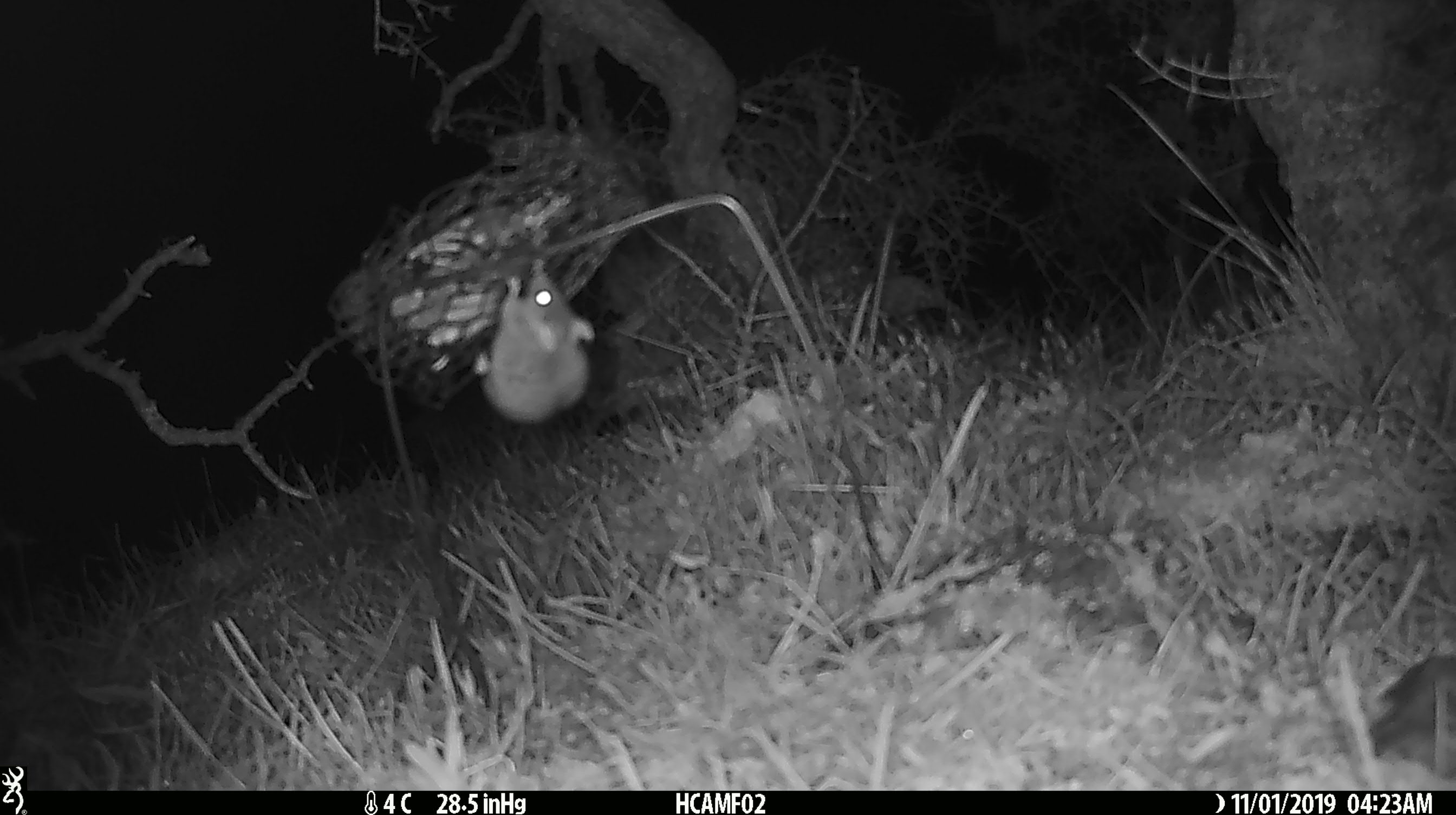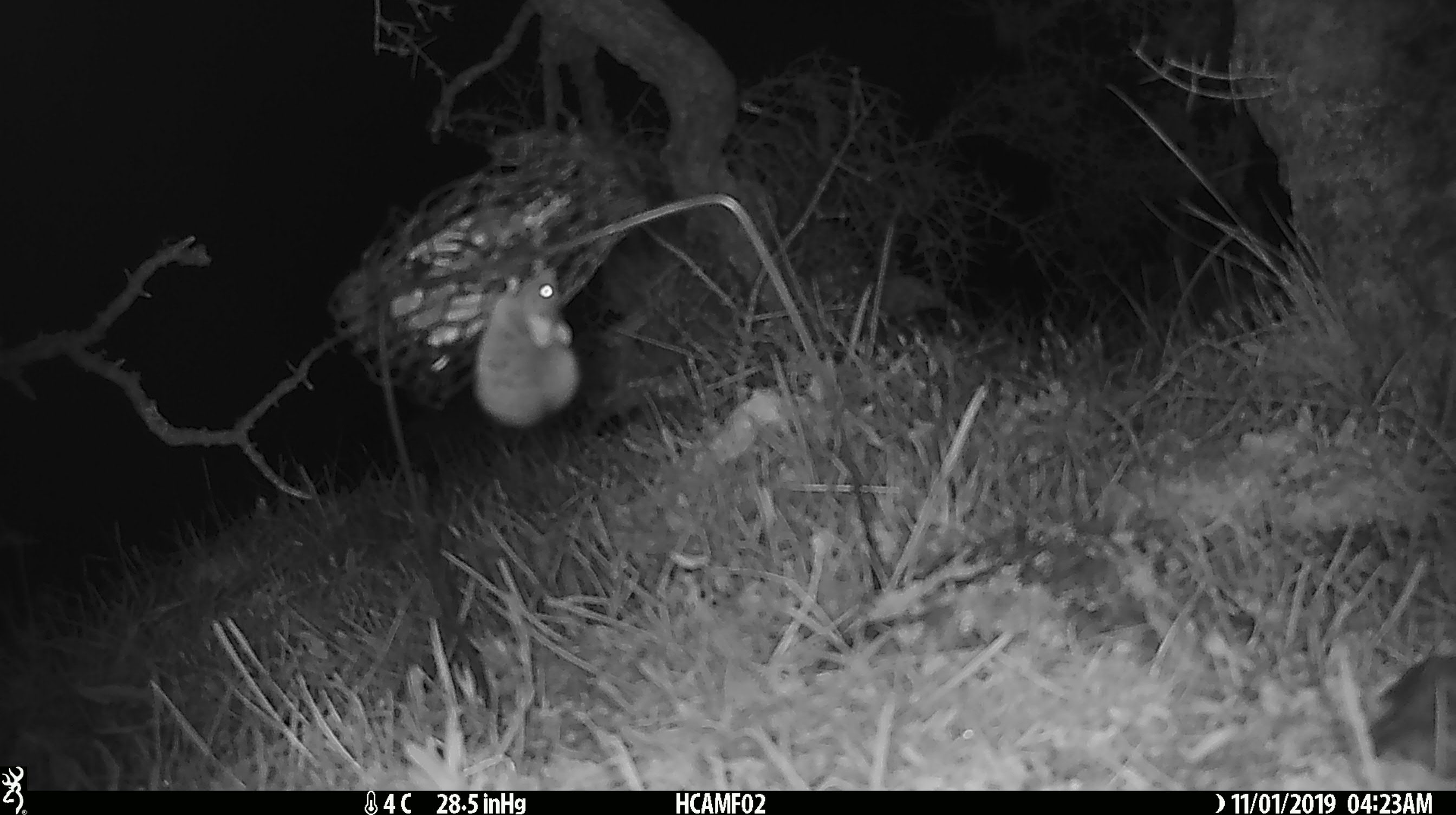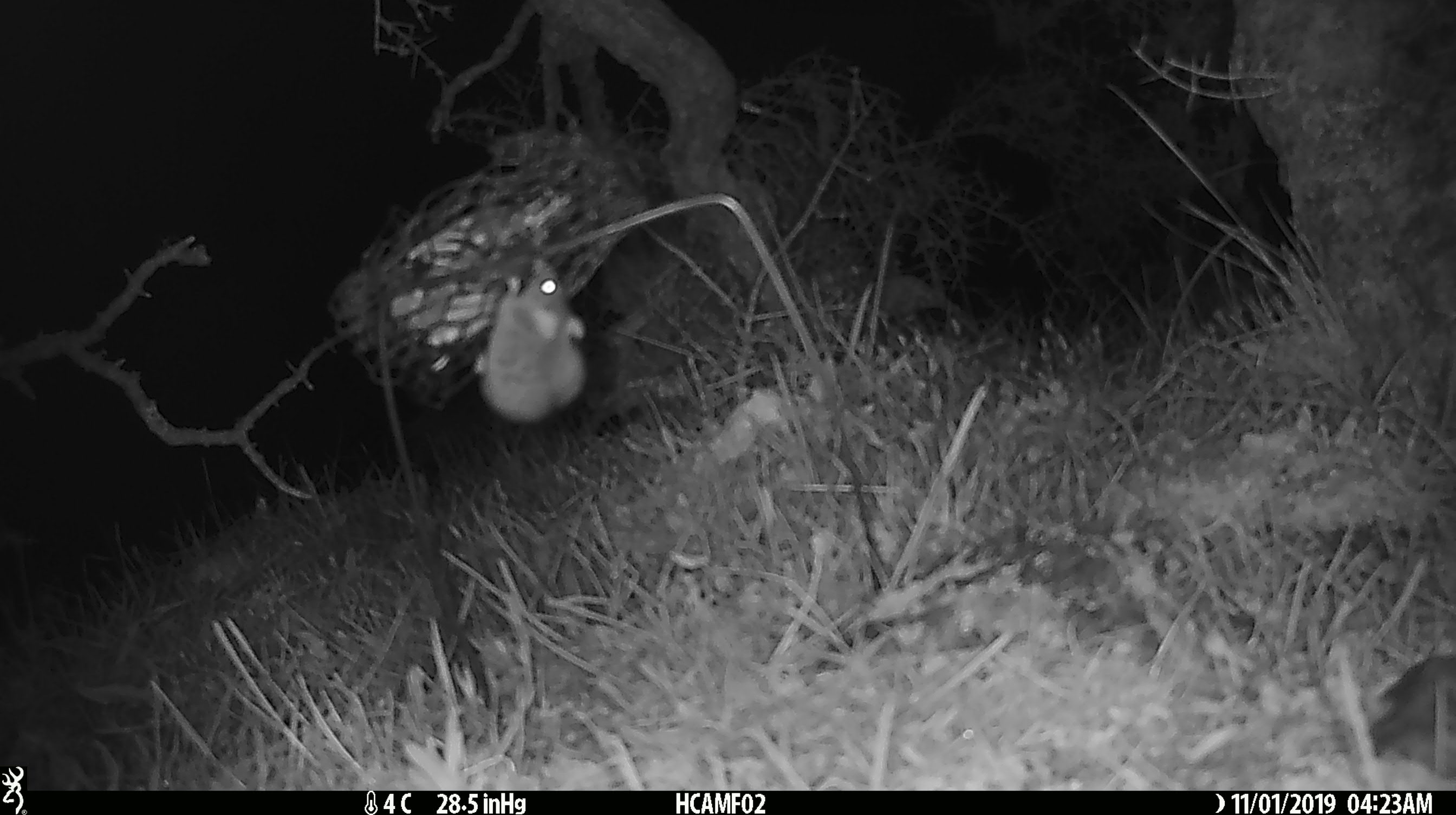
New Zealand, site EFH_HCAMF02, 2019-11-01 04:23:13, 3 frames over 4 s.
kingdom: Animalia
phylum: Chordata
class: Mammalia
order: Rodentia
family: Muridae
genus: Mus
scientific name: Mus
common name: mouse